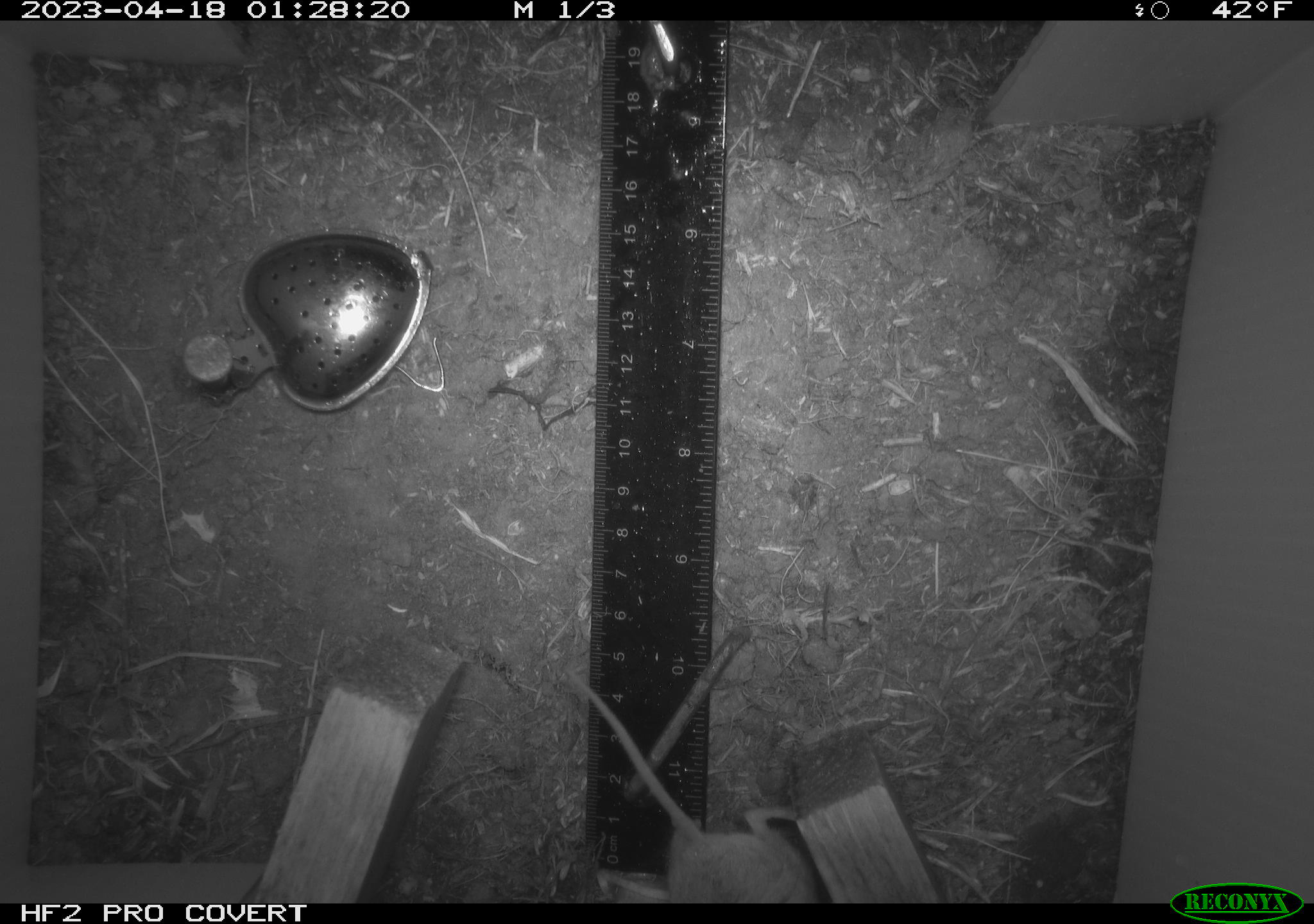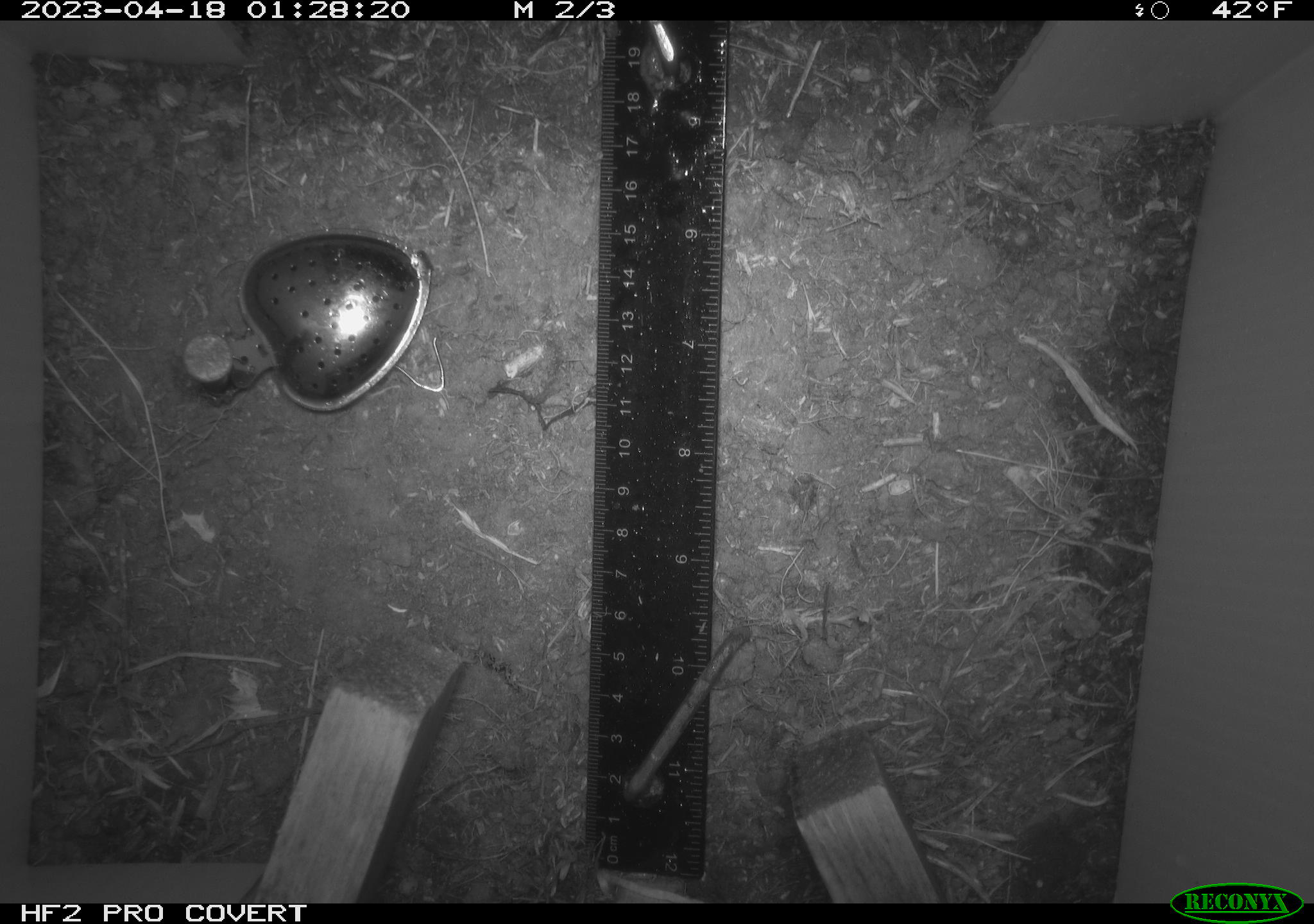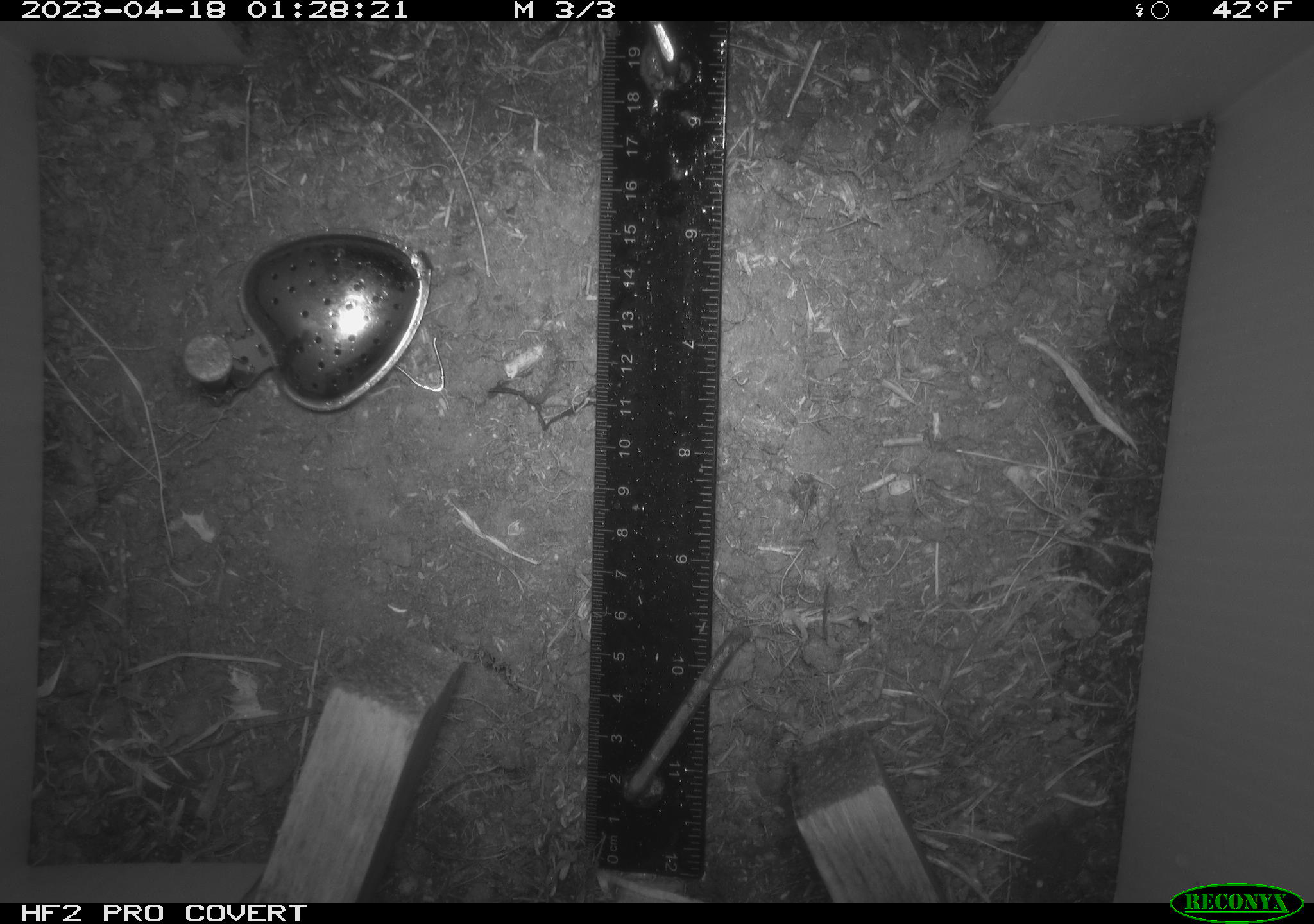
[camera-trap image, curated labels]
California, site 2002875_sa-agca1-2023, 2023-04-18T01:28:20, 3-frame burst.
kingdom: Animalia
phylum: Chordata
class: Mammalia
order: Rodentia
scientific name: Rodentia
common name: mouse species